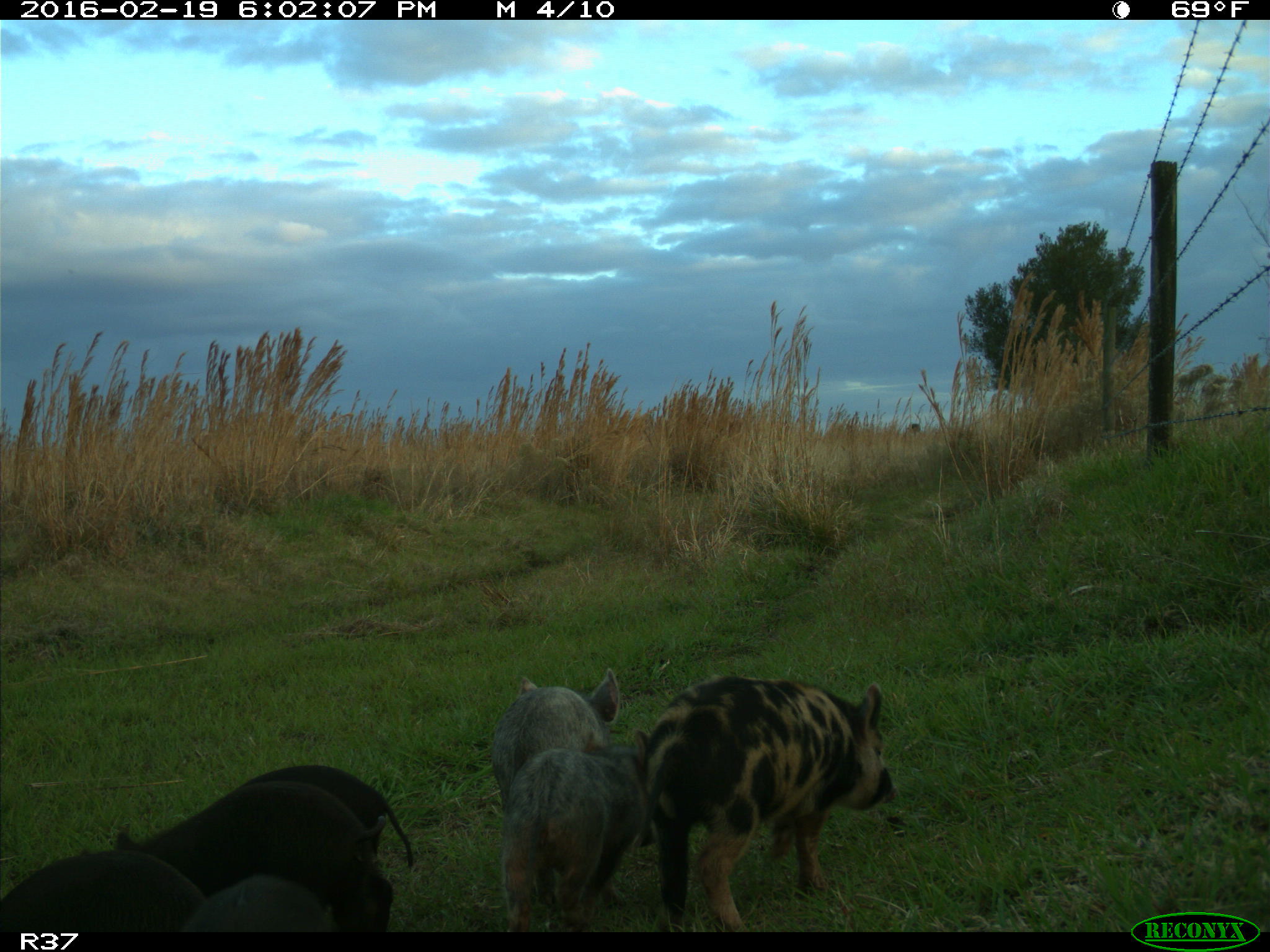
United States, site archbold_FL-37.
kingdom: Animalia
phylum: Chordata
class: Mammalia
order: Artiodactyla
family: Suidae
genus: Sus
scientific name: Sus scrofa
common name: wild boar